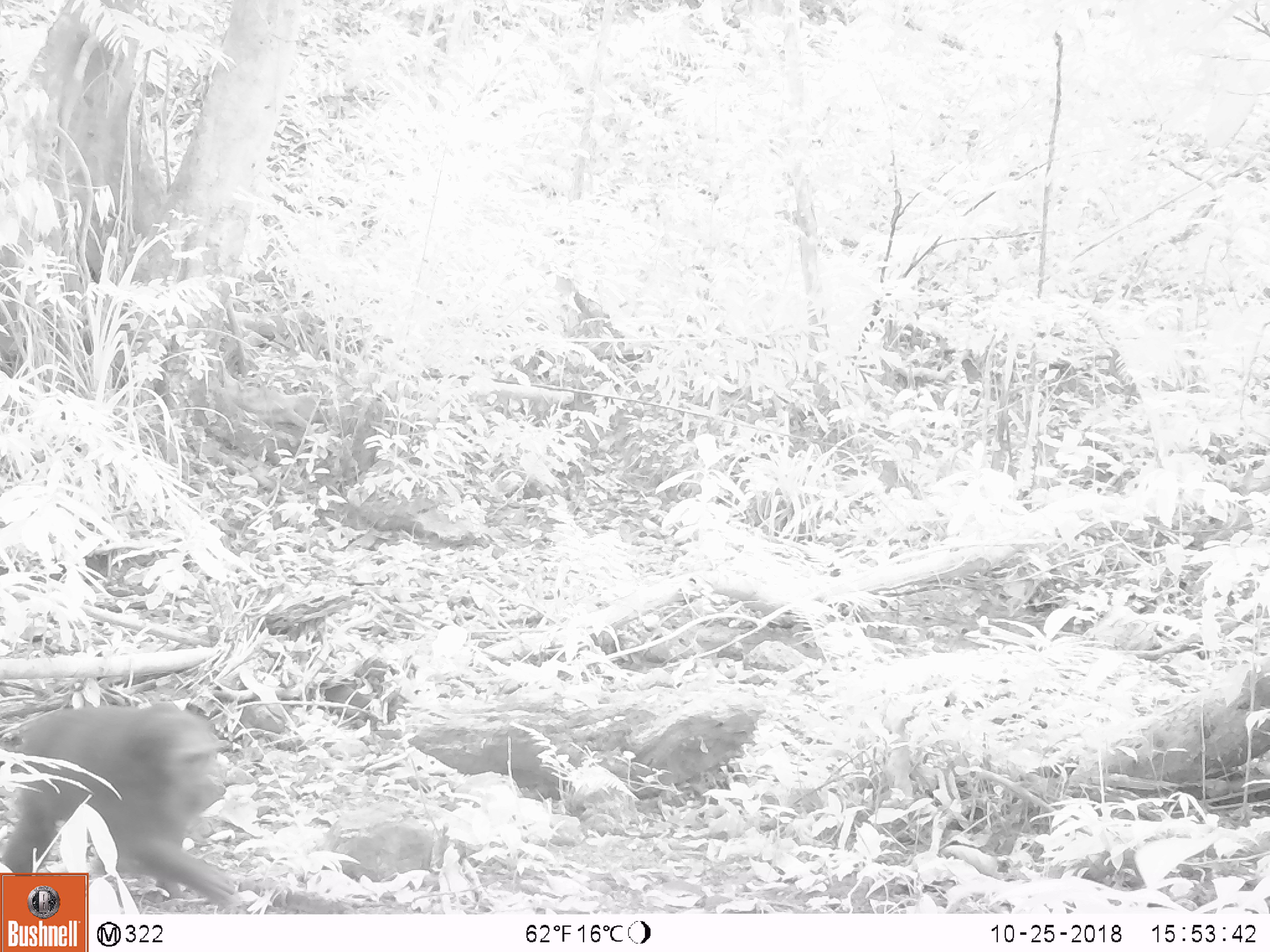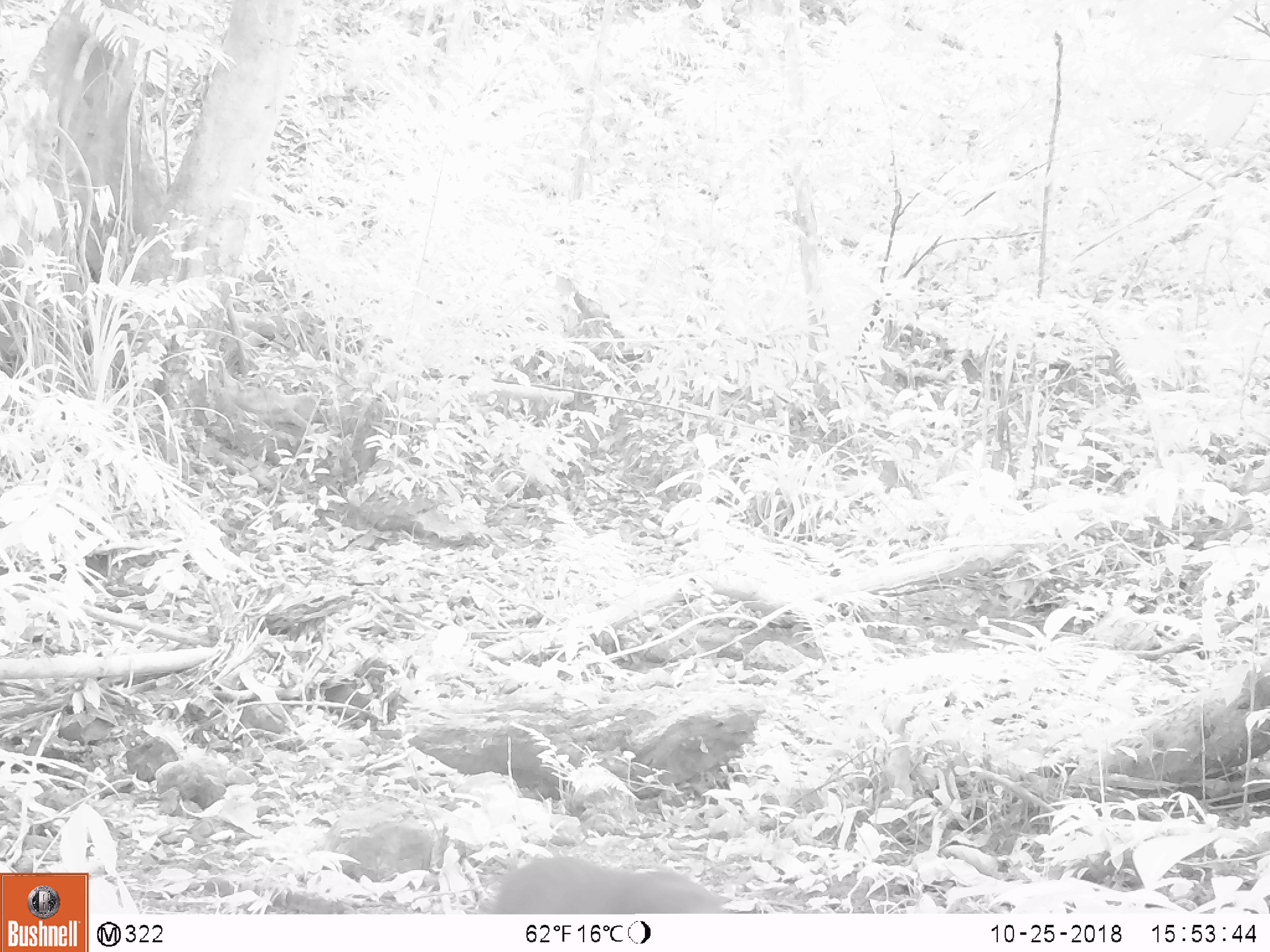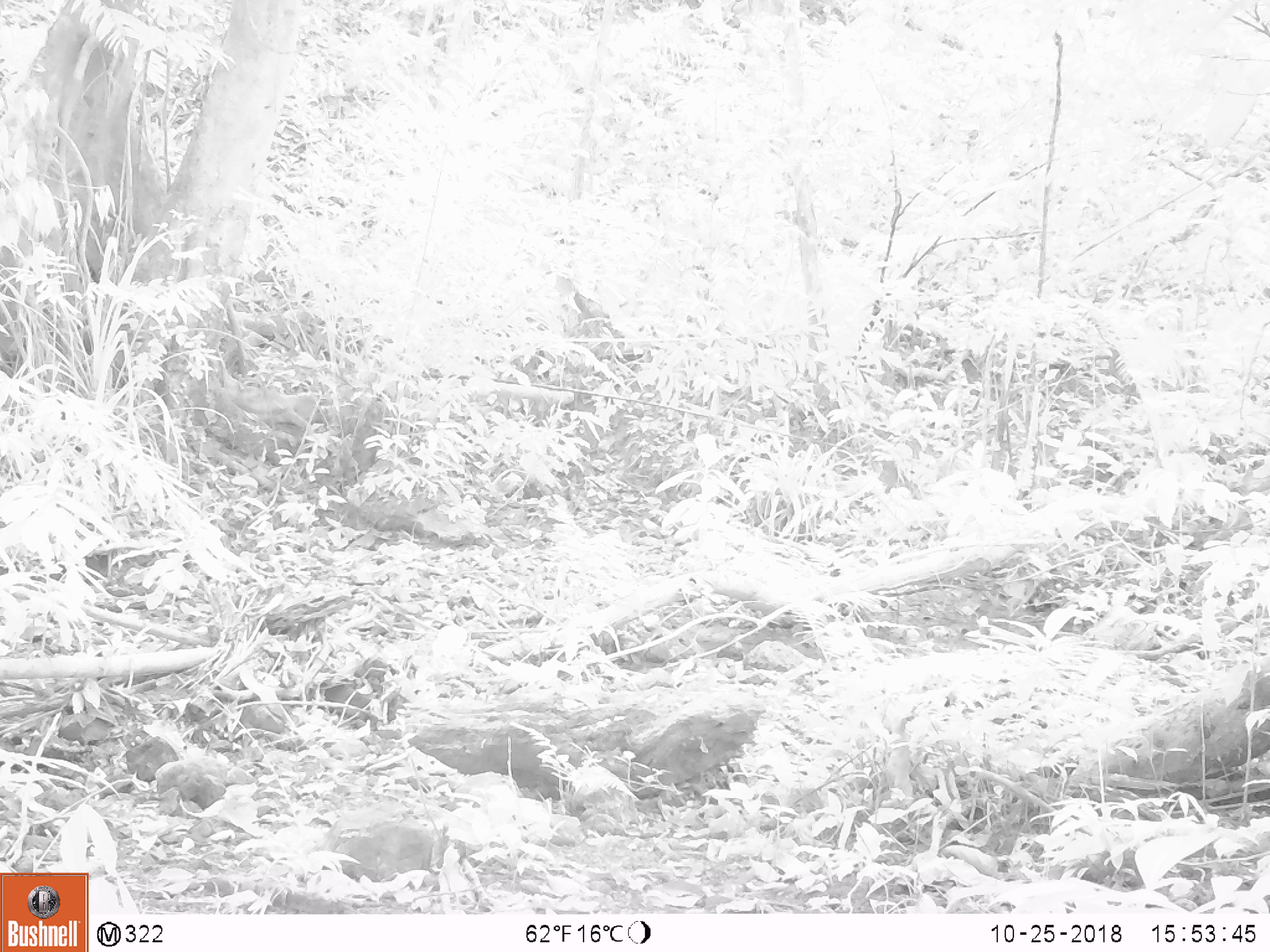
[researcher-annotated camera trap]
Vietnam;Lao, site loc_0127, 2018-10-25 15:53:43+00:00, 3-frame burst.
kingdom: Animalia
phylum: Chordata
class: Mammalia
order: Primates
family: Cercopithecidae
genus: Macaca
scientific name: Macaca arctoides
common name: stump-tailed macaque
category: stump tailed macaque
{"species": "stump tailed macaque (stump-tailed macaque) (Macaca arctoides)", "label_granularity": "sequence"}